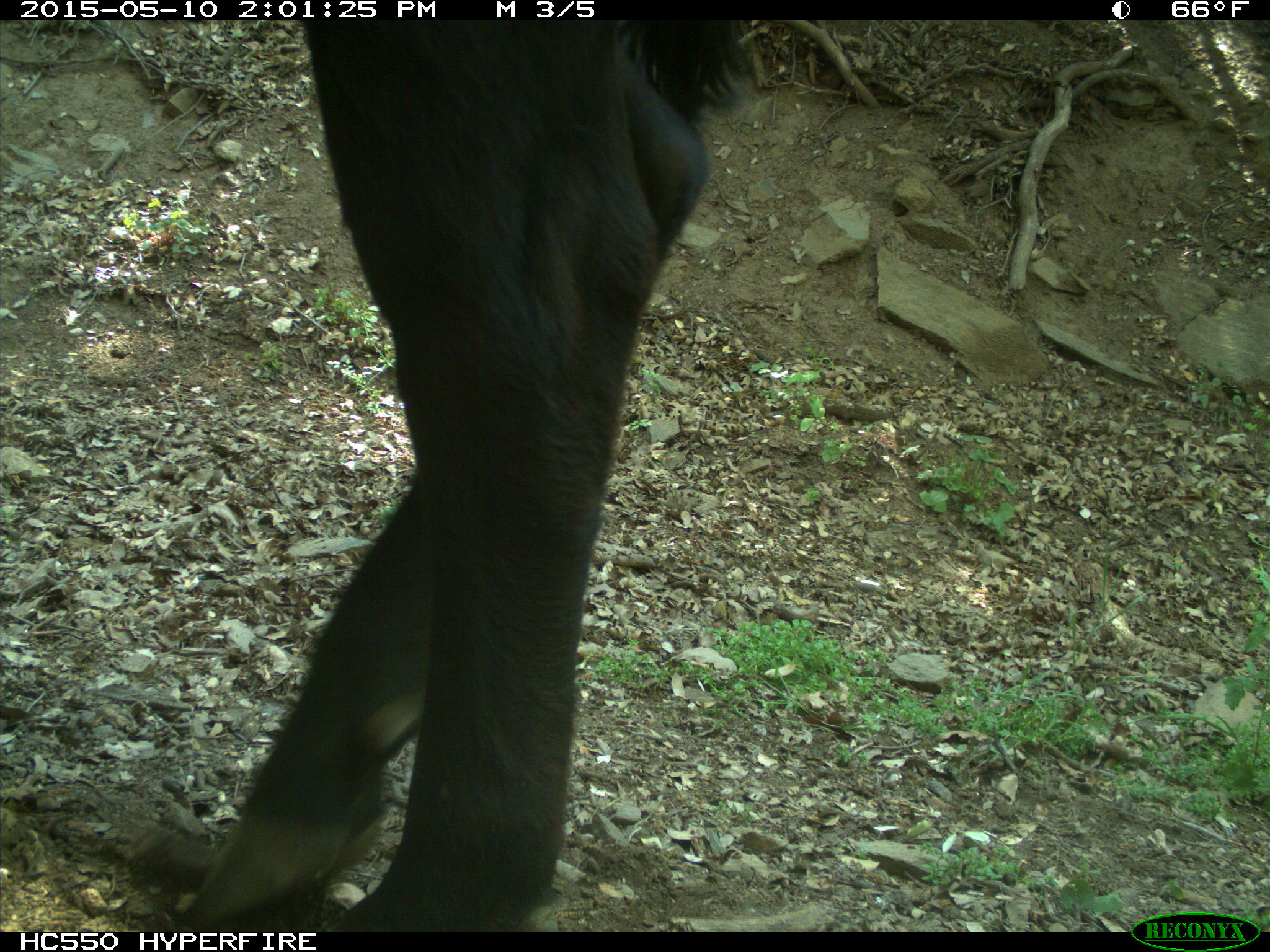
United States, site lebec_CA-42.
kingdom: Animalia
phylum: Chordata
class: Mammalia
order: Artiodactyla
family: Bovidae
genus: Bos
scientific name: Bos taurus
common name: domestic cow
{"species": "Bos taurus (domestic cow)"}